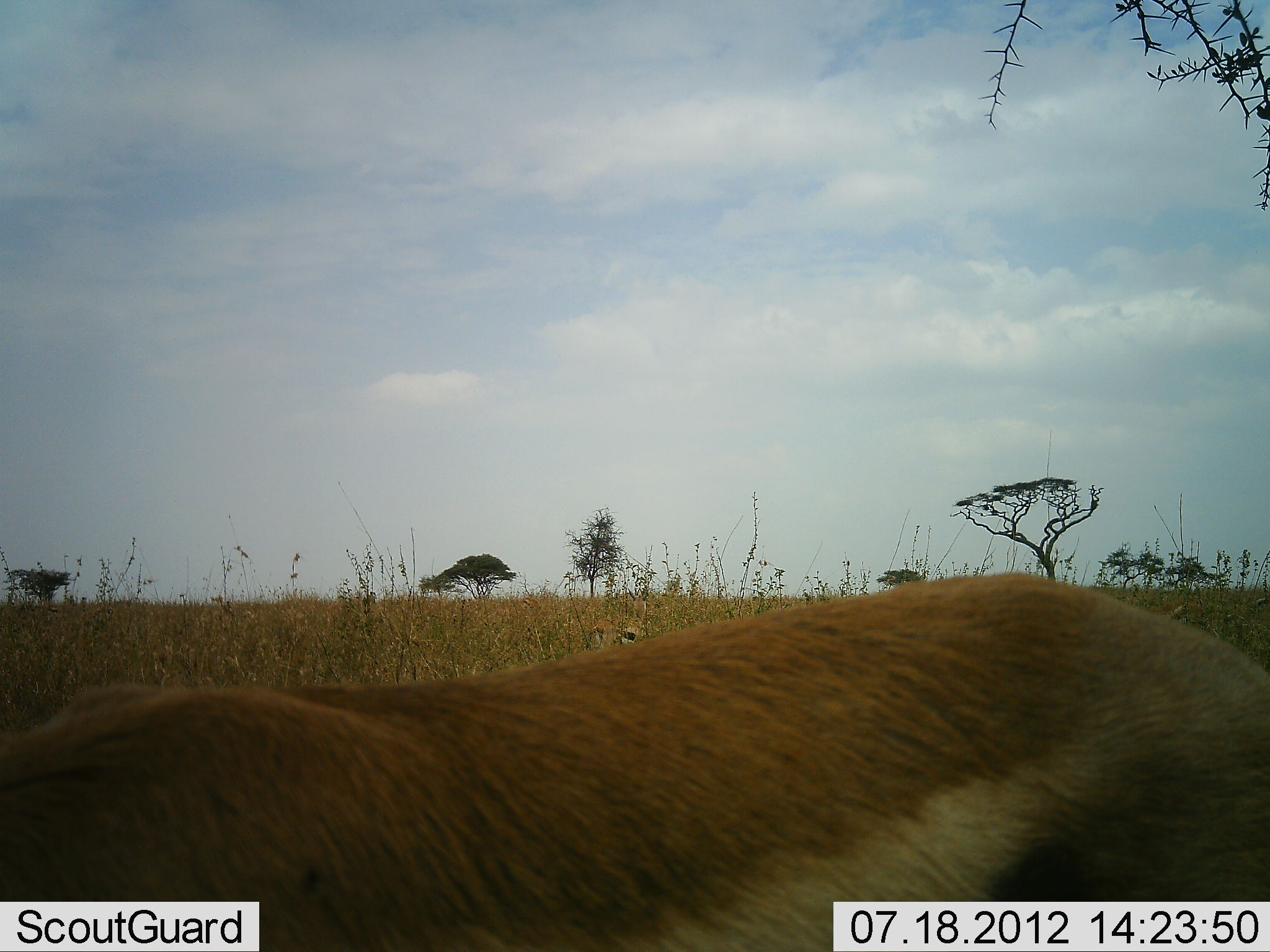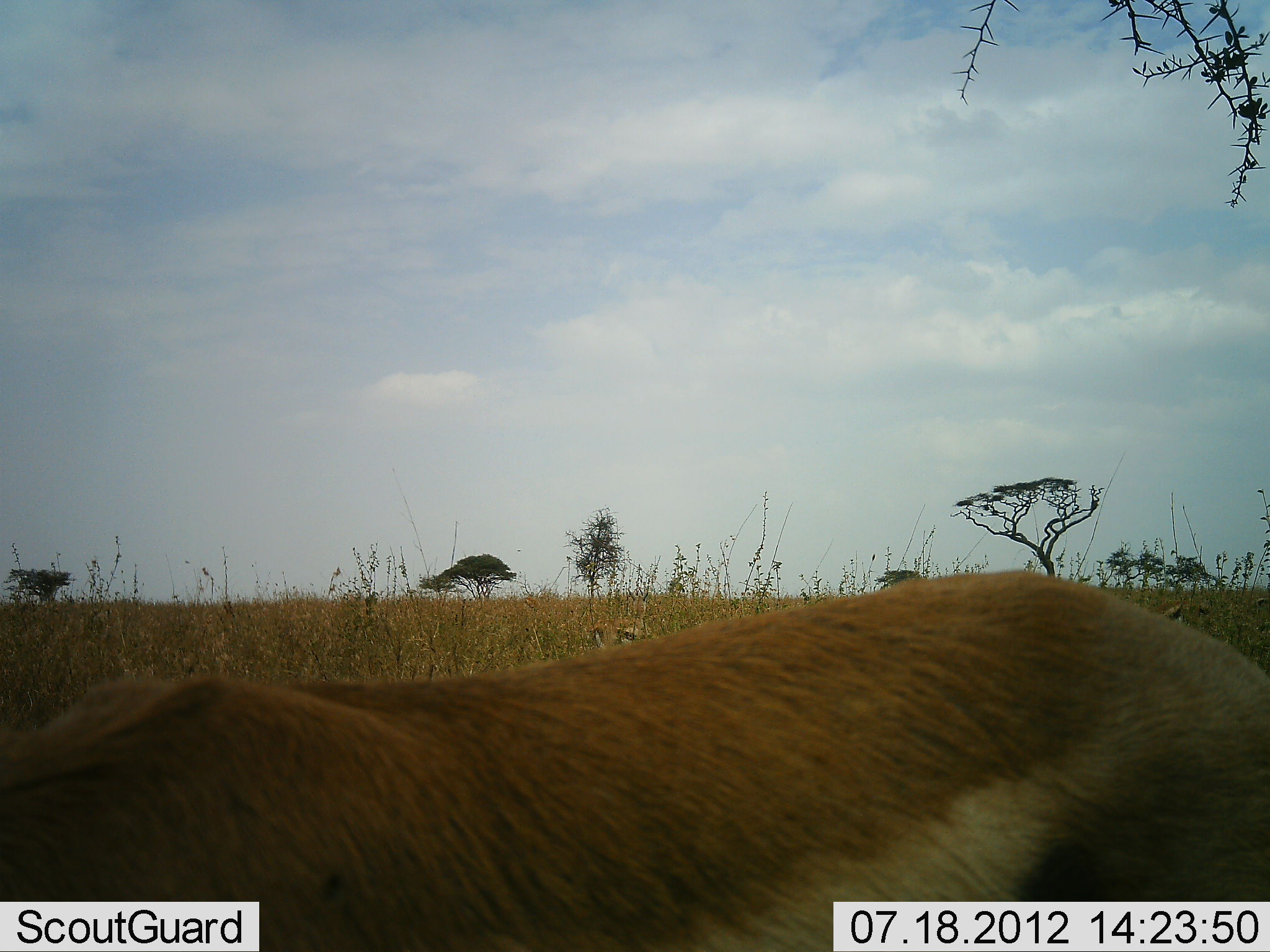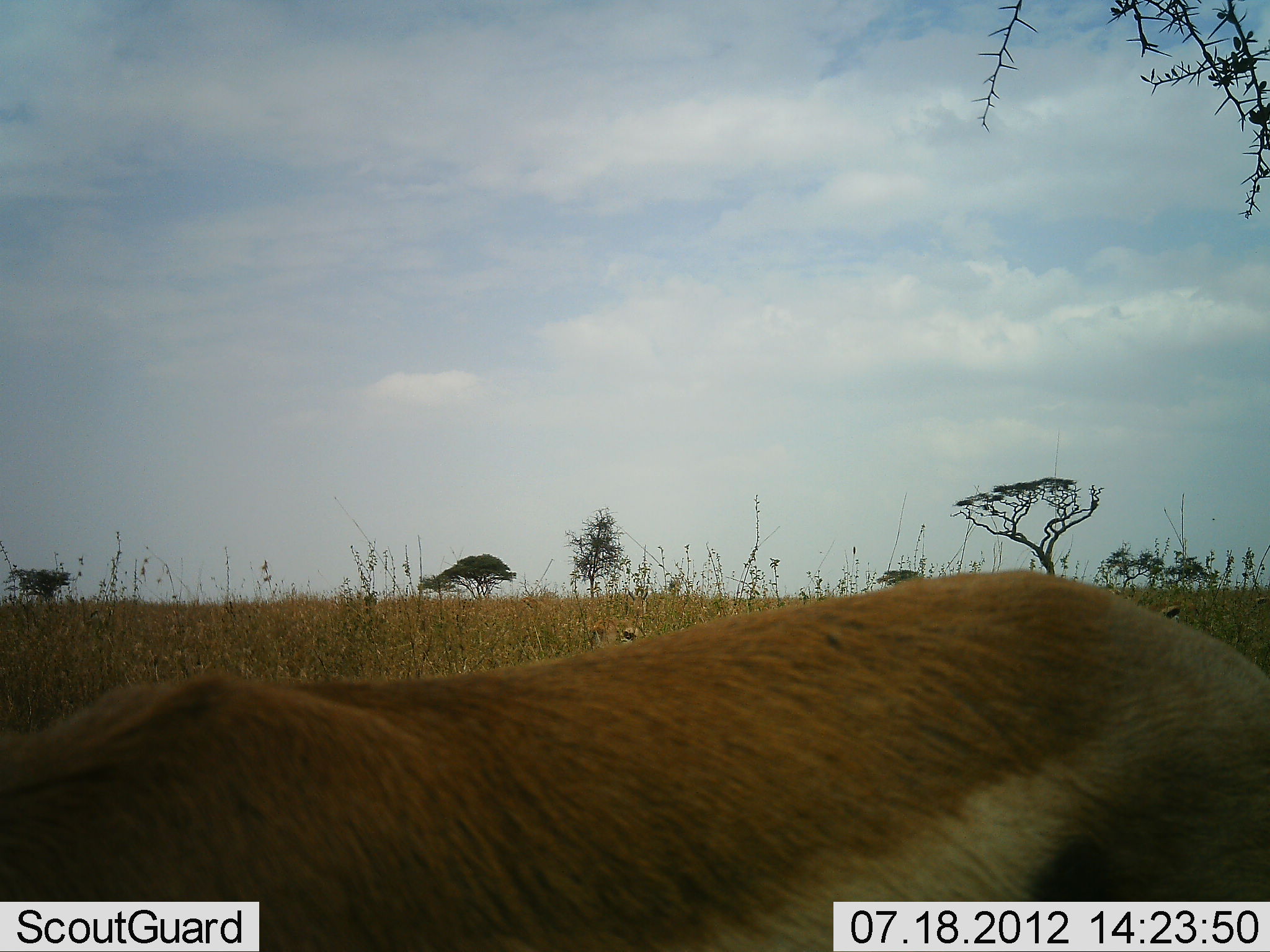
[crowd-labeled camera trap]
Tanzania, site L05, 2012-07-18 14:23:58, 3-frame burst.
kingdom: Animalia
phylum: Chordata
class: Mammalia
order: Artiodactyla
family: Bovidae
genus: Eudorcas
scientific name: Eudorcas thomsonii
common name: thomson's gazelle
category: gazellethomsons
Gazellethomsons (thomson's gazelle) (Eudorcas thomsonii), count 1. Behavior (volunteer vote fractions): standing 70%, resting 0%, moving 10%, interacting 0%. Young present (vote fraction): 0%. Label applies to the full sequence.